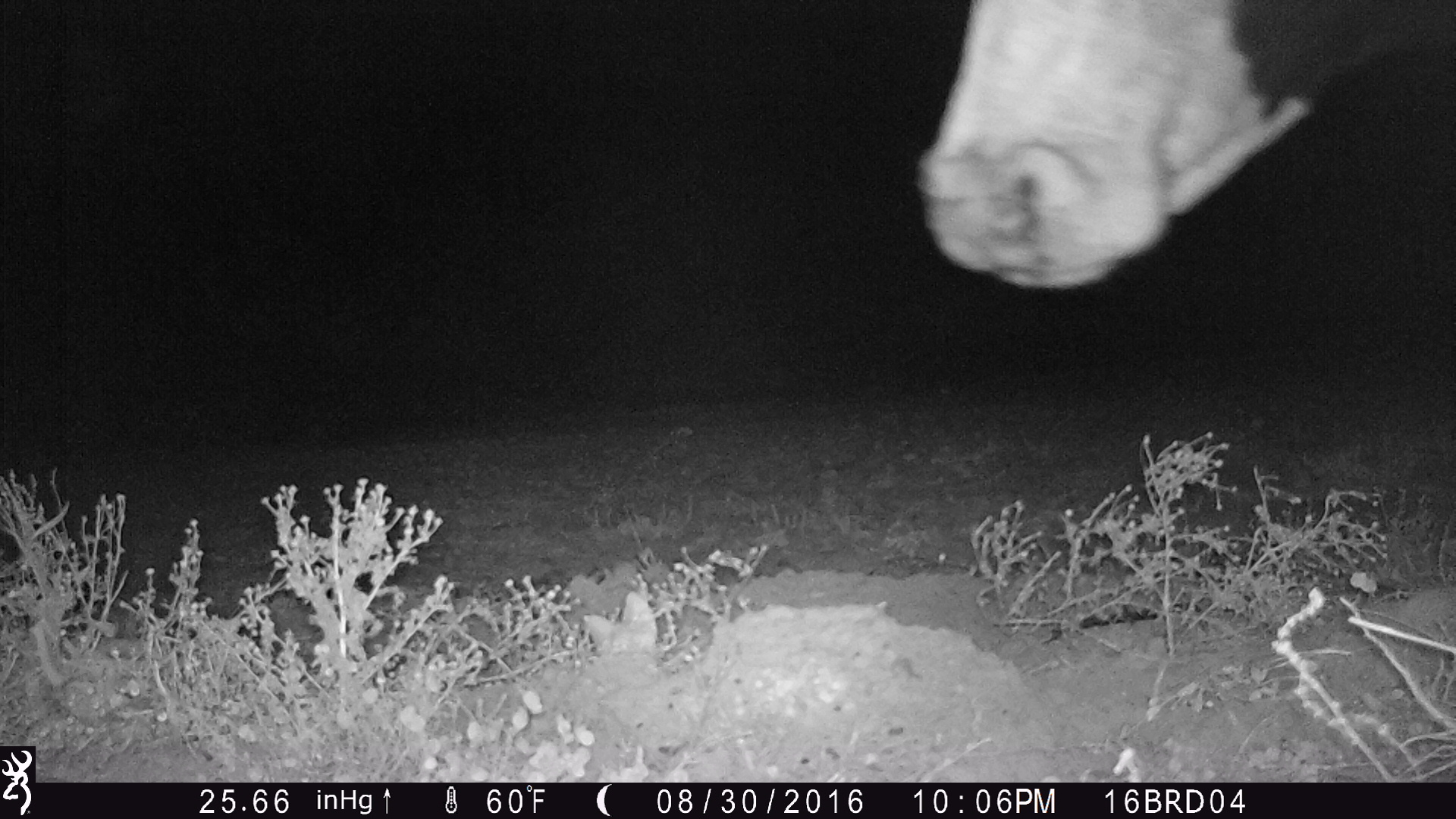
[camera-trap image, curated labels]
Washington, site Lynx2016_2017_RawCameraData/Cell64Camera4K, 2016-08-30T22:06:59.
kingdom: Animalia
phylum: Chordata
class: Mammalia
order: Artiodactyla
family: Bovidae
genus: Bos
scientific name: Bos taurus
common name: domestic cattle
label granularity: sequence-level